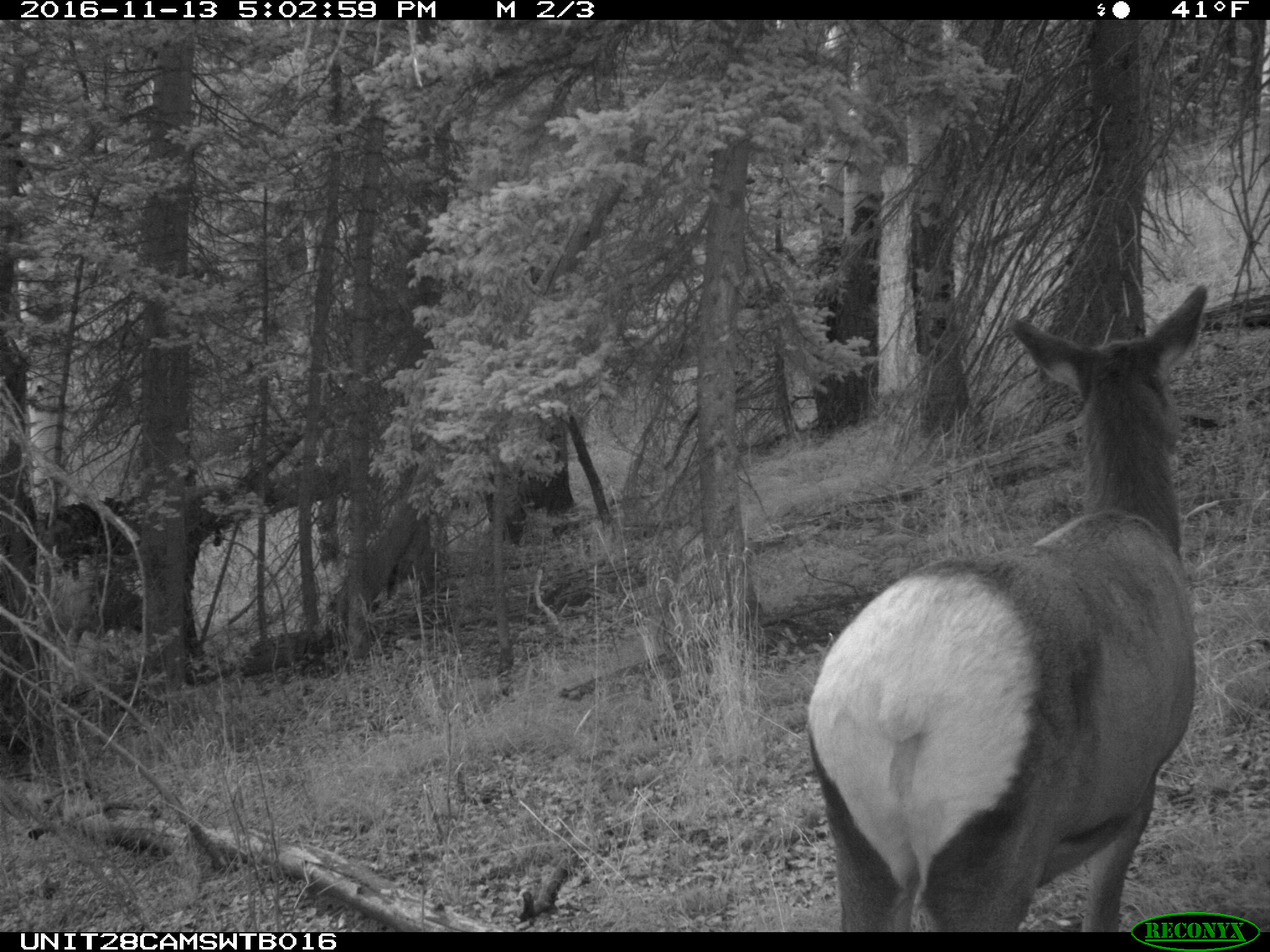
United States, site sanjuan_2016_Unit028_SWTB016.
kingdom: Animalia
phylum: Chordata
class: Mammalia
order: Artiodactyla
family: Cervidae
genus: Cervus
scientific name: Cervus elaphus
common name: red deer